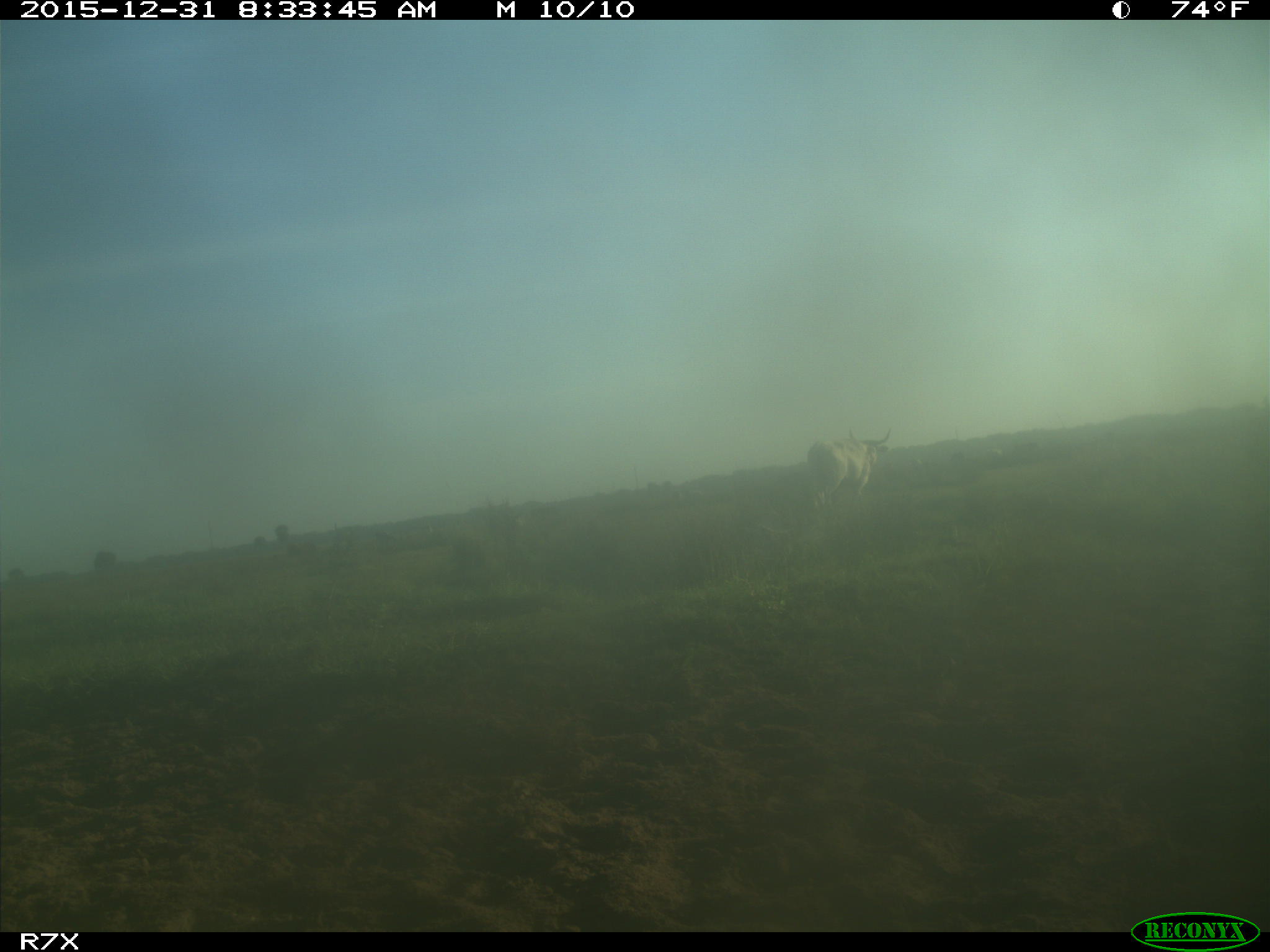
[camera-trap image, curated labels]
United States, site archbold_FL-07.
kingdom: Animalia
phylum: Chordata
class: Mammalia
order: Artiodactyla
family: Bovidae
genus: Bos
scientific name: Bos taurus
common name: domestic cow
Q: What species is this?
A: Bos taurus (domestic cow).